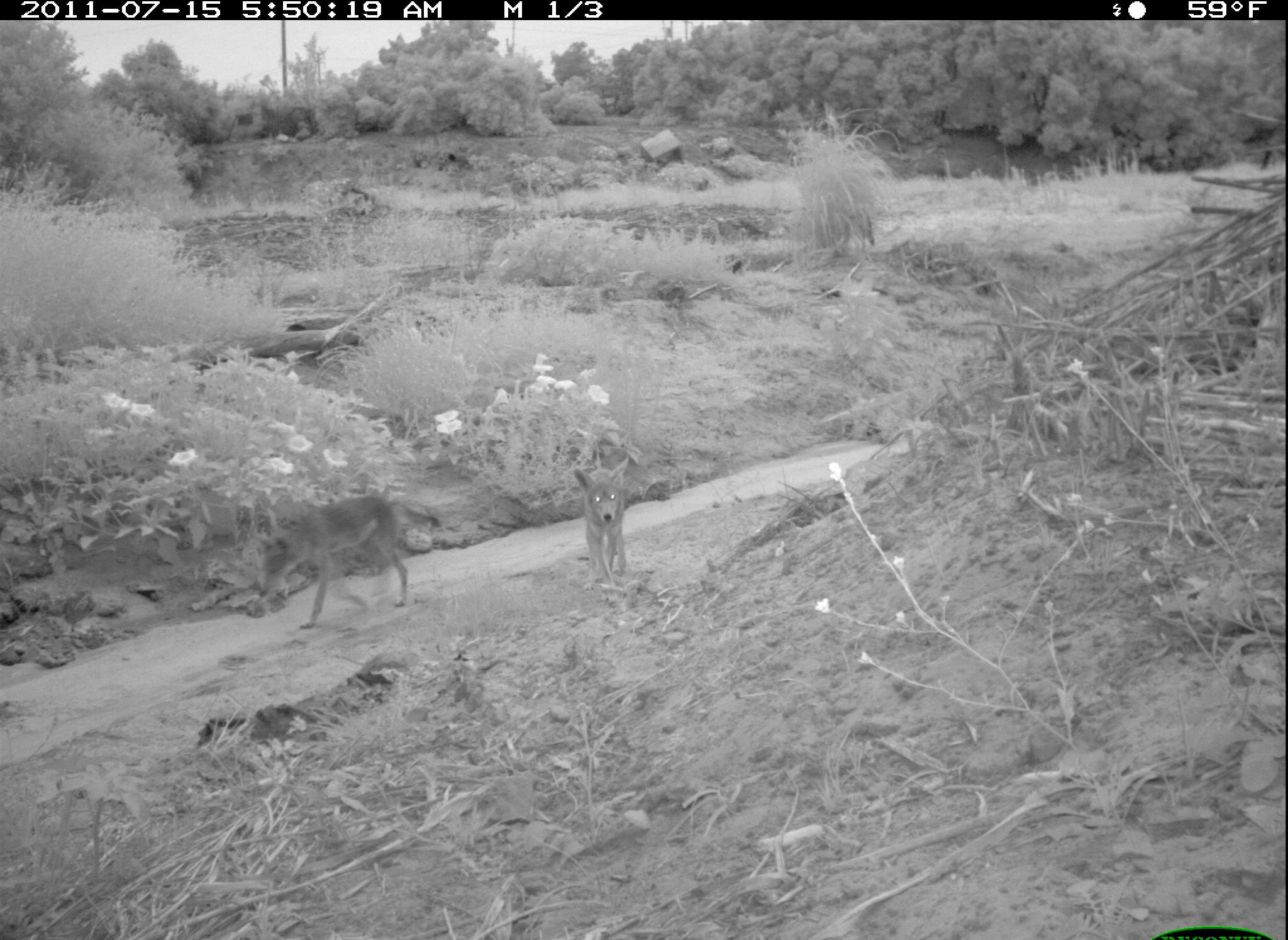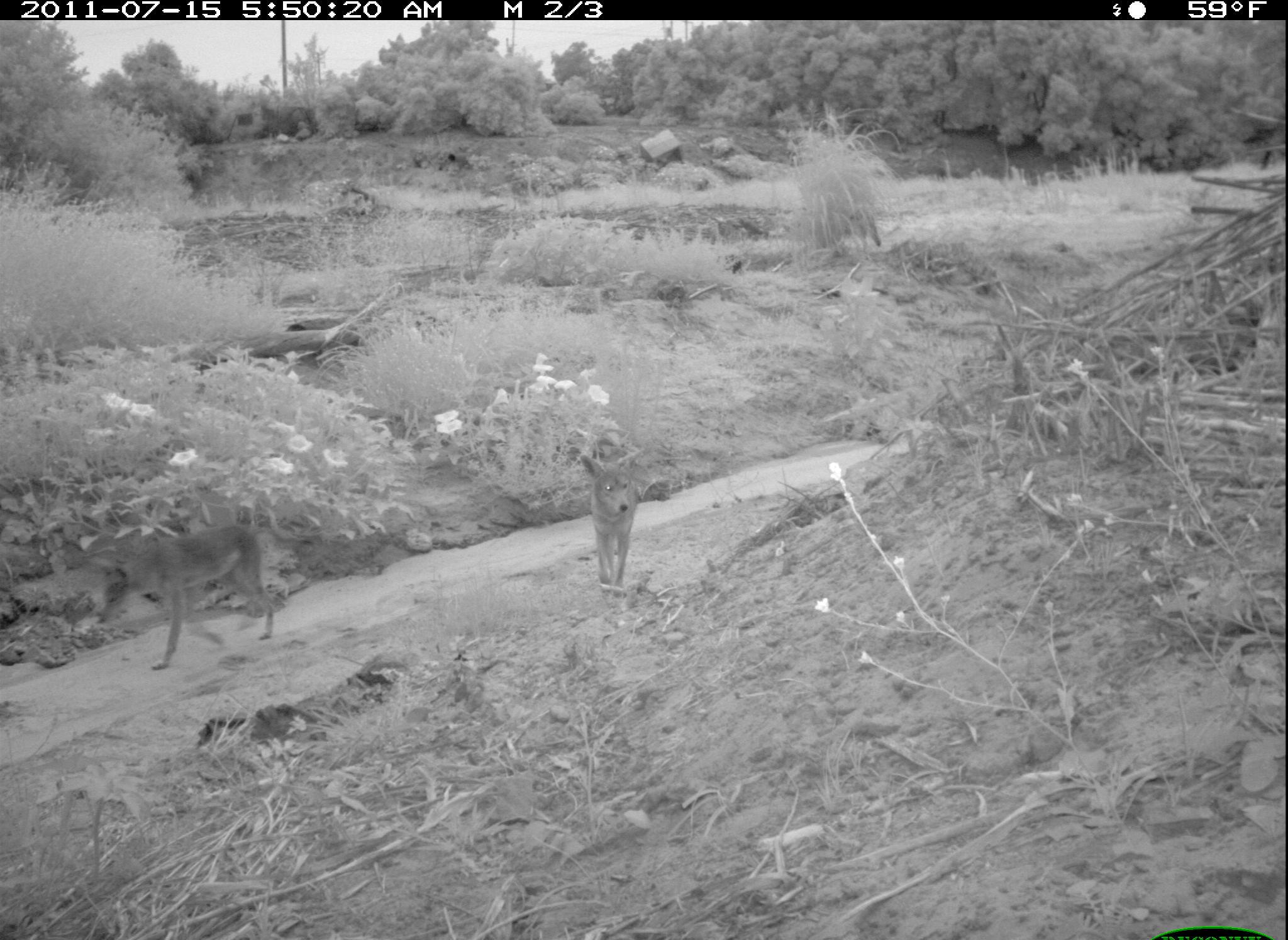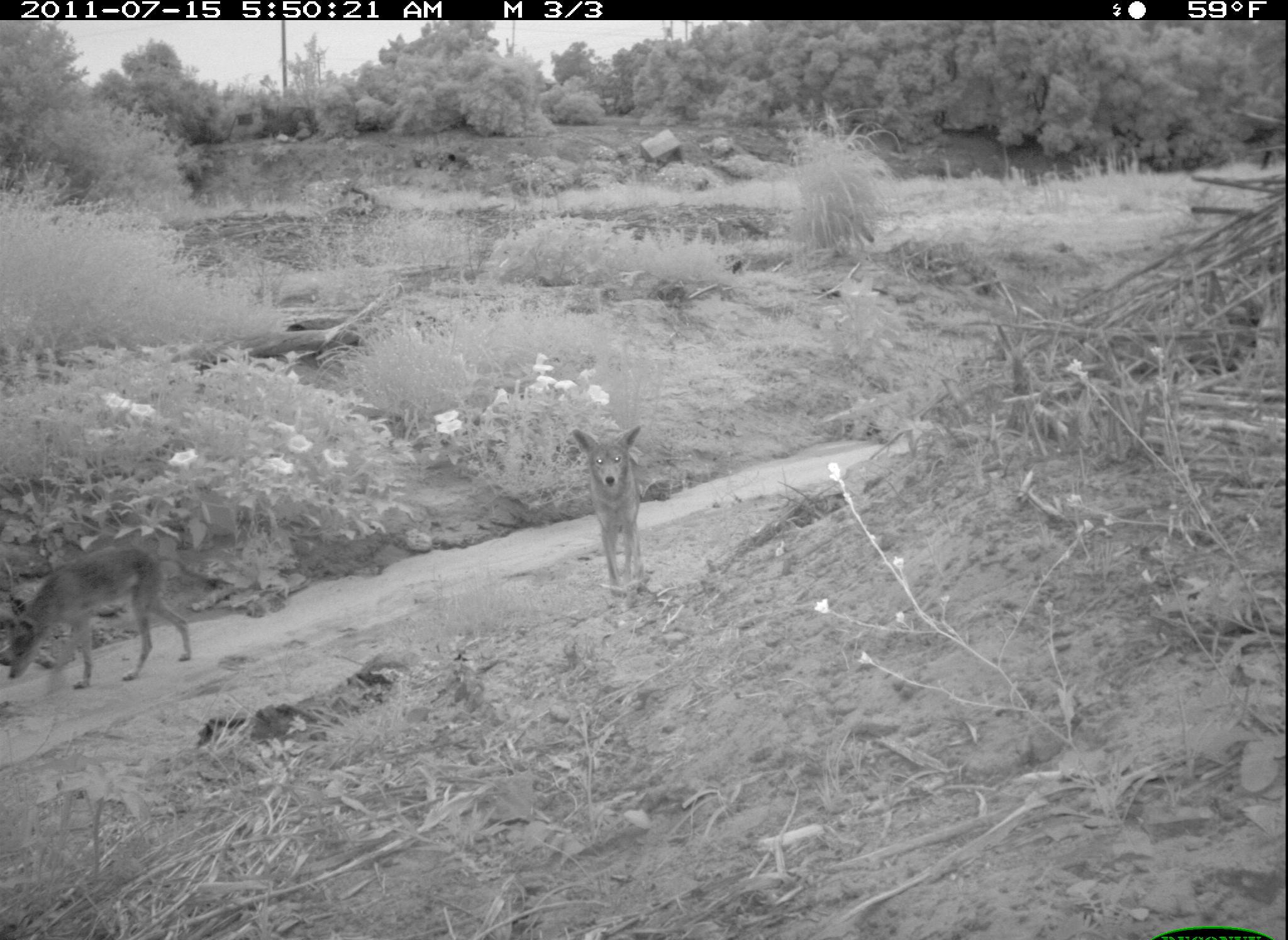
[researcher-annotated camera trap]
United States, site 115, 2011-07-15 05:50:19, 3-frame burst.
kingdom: Animalia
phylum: Chordata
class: Mammalia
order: Carnivora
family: Canidae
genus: Canis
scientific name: Canis latrans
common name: coyote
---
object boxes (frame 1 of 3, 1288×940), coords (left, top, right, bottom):
coyote: (233, 498, 448, 641); (573, 445, 644, 591)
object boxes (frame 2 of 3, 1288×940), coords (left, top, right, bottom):
coyote: (89, 525, 291, 672); (575, 440, 644, 594)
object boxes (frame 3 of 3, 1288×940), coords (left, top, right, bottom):
coyote: (2, 514, 198, 694); (562, 412, 662, 594)